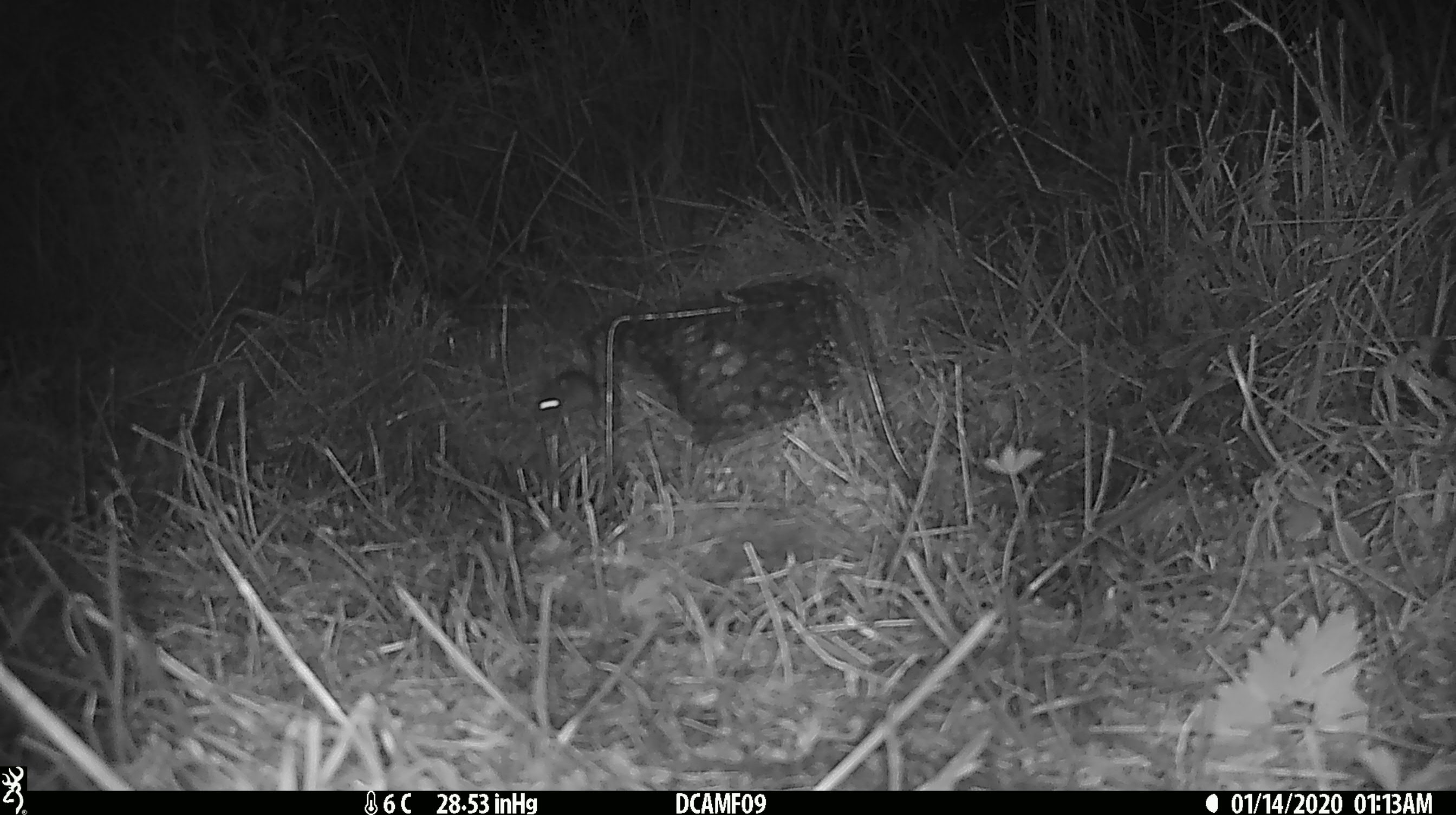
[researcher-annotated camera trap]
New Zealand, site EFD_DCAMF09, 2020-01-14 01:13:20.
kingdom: Animalia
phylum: Chordata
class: Mammalia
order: Rodentia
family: Muridae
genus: Mus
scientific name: Mus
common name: mouse